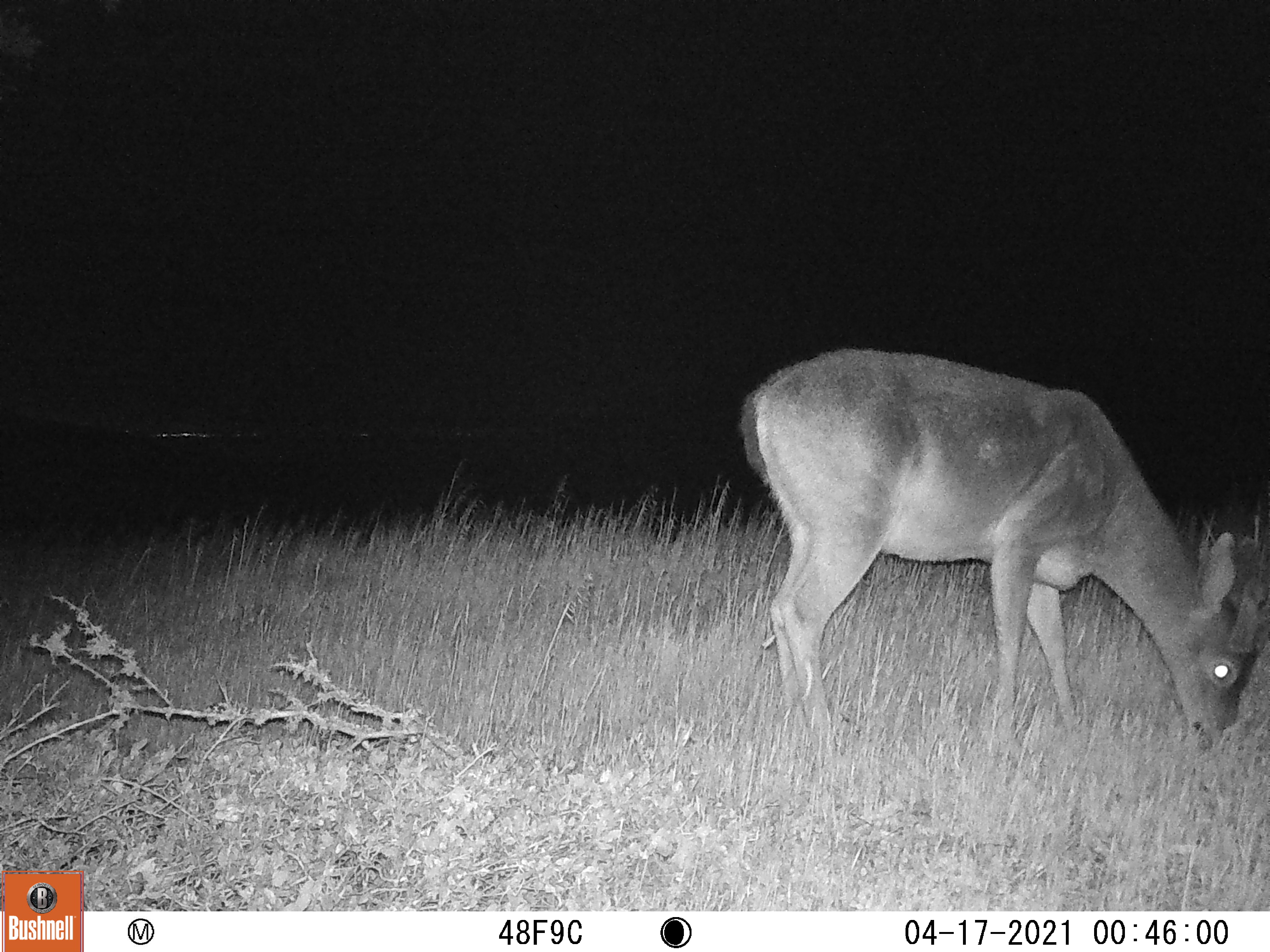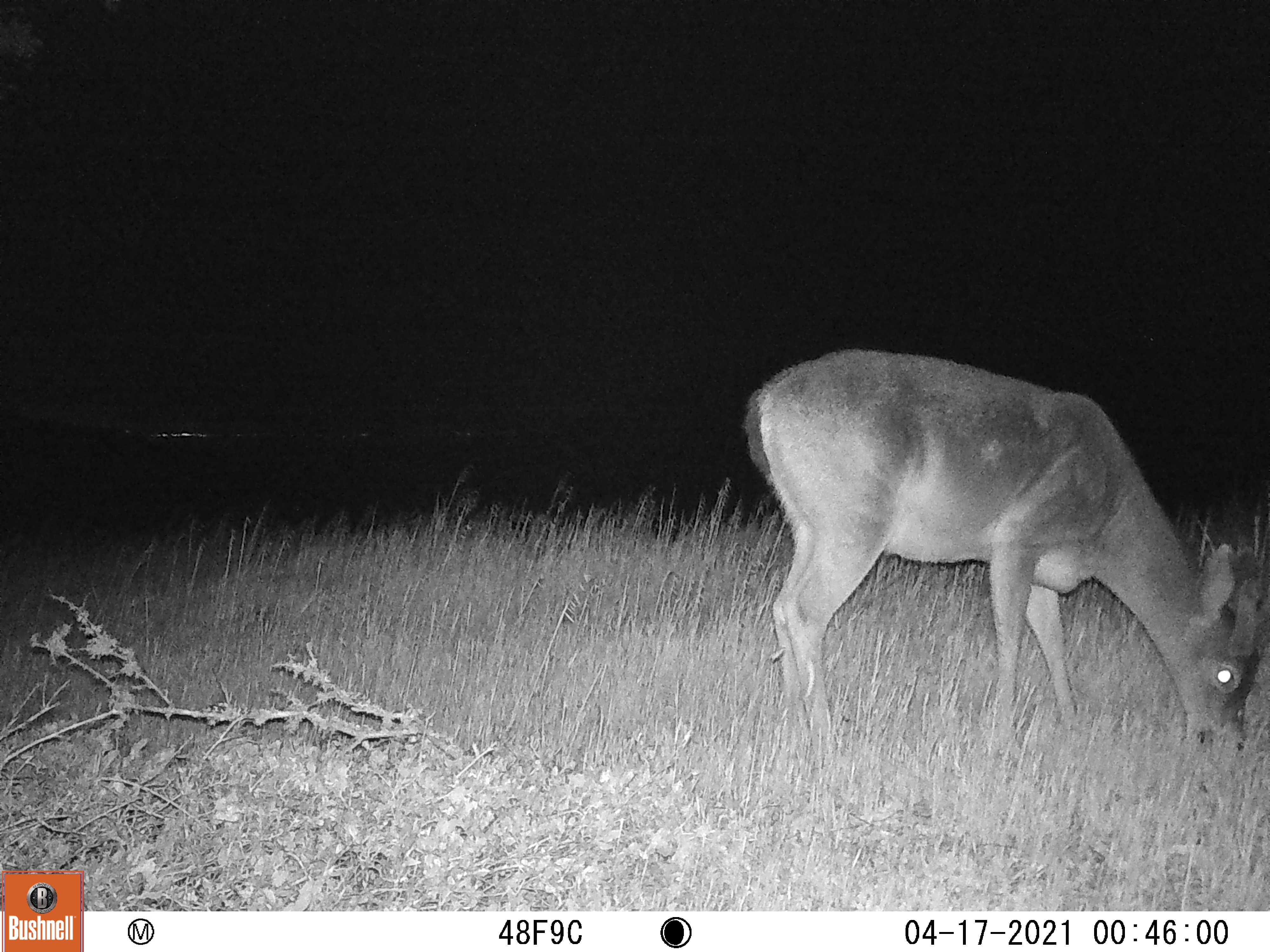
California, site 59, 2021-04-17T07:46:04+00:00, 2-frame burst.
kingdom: Animalia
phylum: Chordata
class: Mammalia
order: Artiodactyla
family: Cervidae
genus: Odocoileus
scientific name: Odocoileus hemionus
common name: mule deer